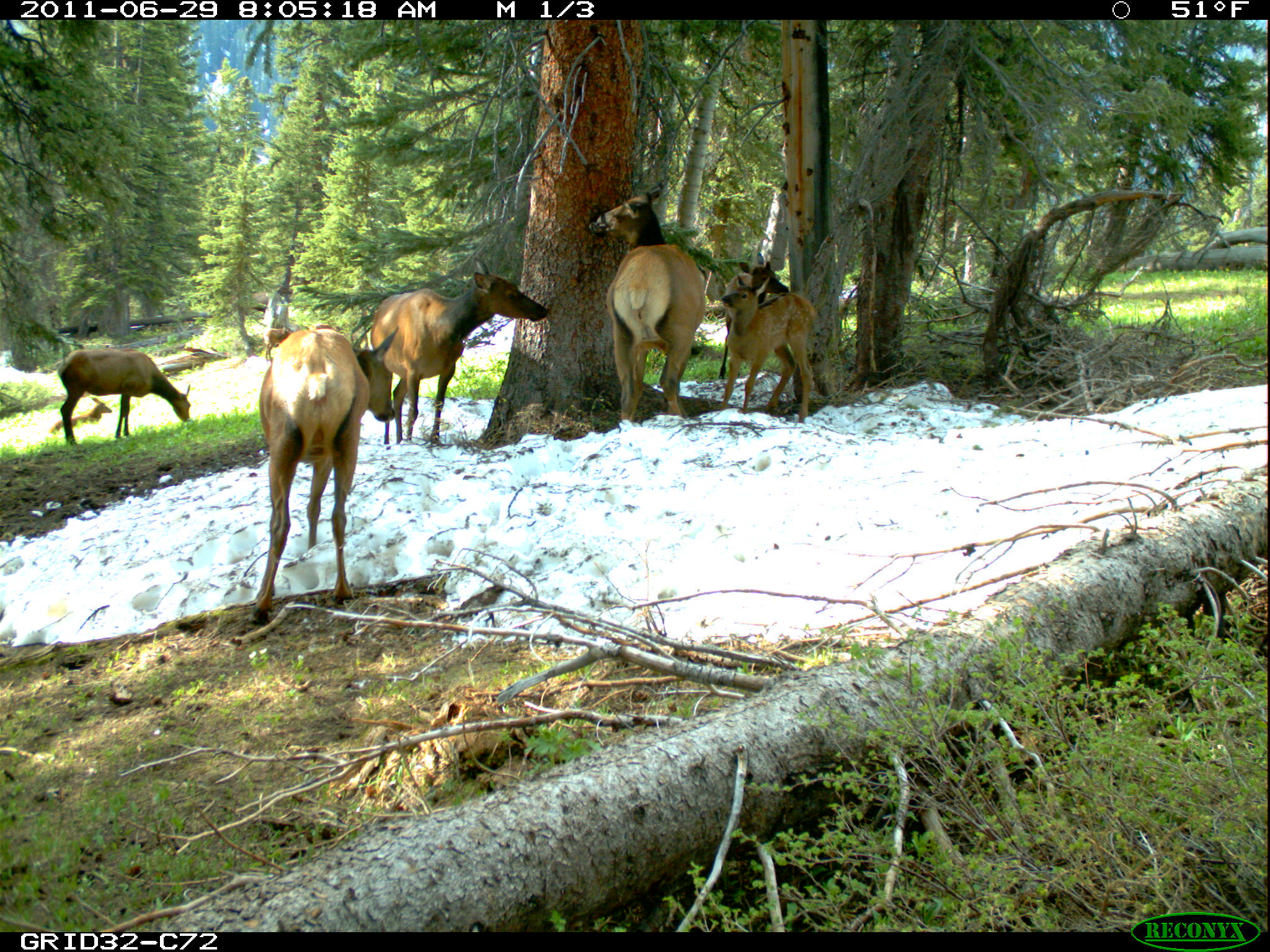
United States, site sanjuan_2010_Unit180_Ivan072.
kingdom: Animalia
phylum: Chordata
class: Mammalia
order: Artiodactyla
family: Cervidae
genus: Cervus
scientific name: Cervus elaphus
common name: red deer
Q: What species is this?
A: Cervus elaphus (red deer).